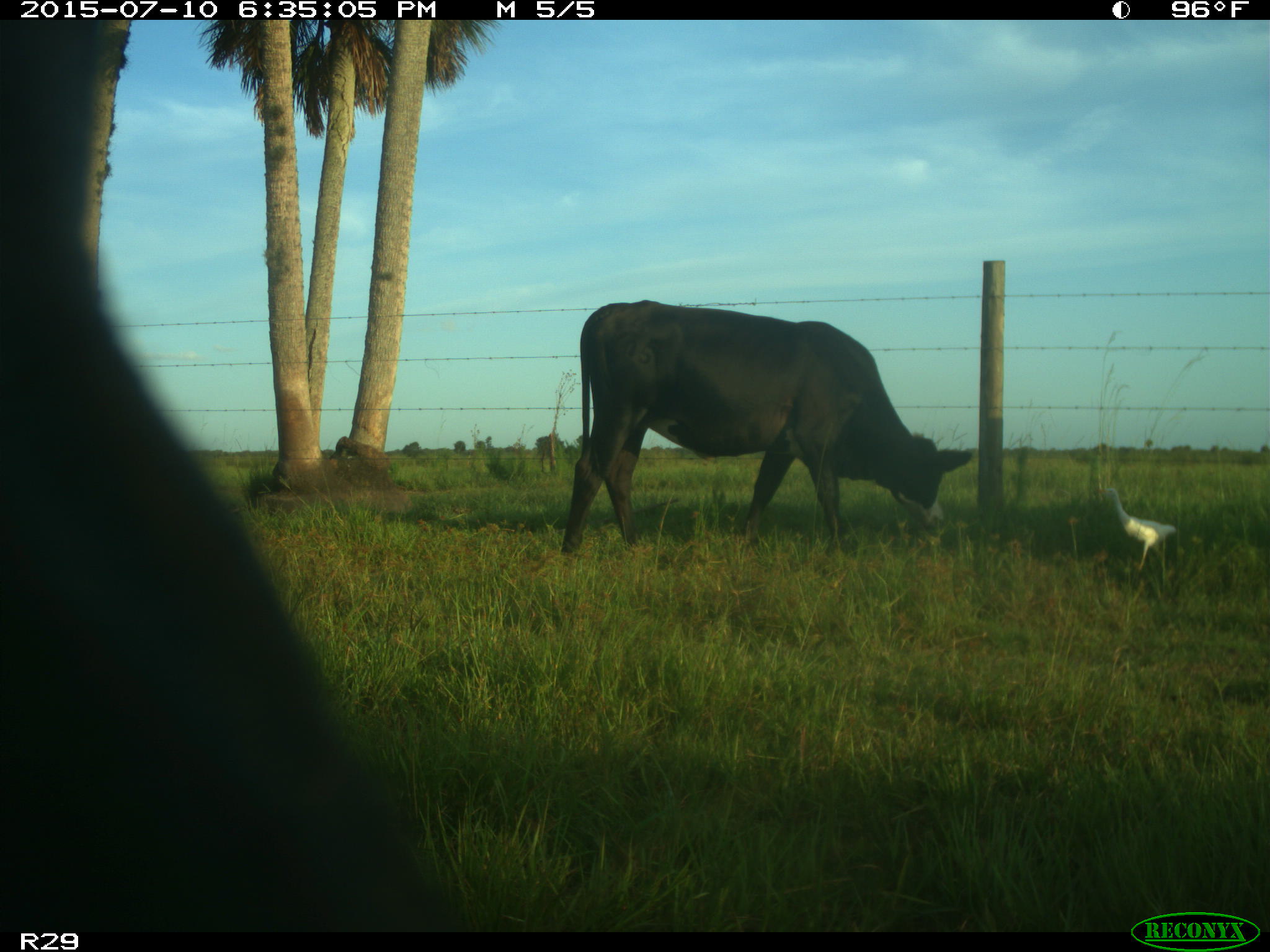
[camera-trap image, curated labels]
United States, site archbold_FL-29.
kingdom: Animalia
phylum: Chordata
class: Mammalia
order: Artiodactyla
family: Bovidae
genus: Bos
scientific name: Bos taurus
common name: domestic cow